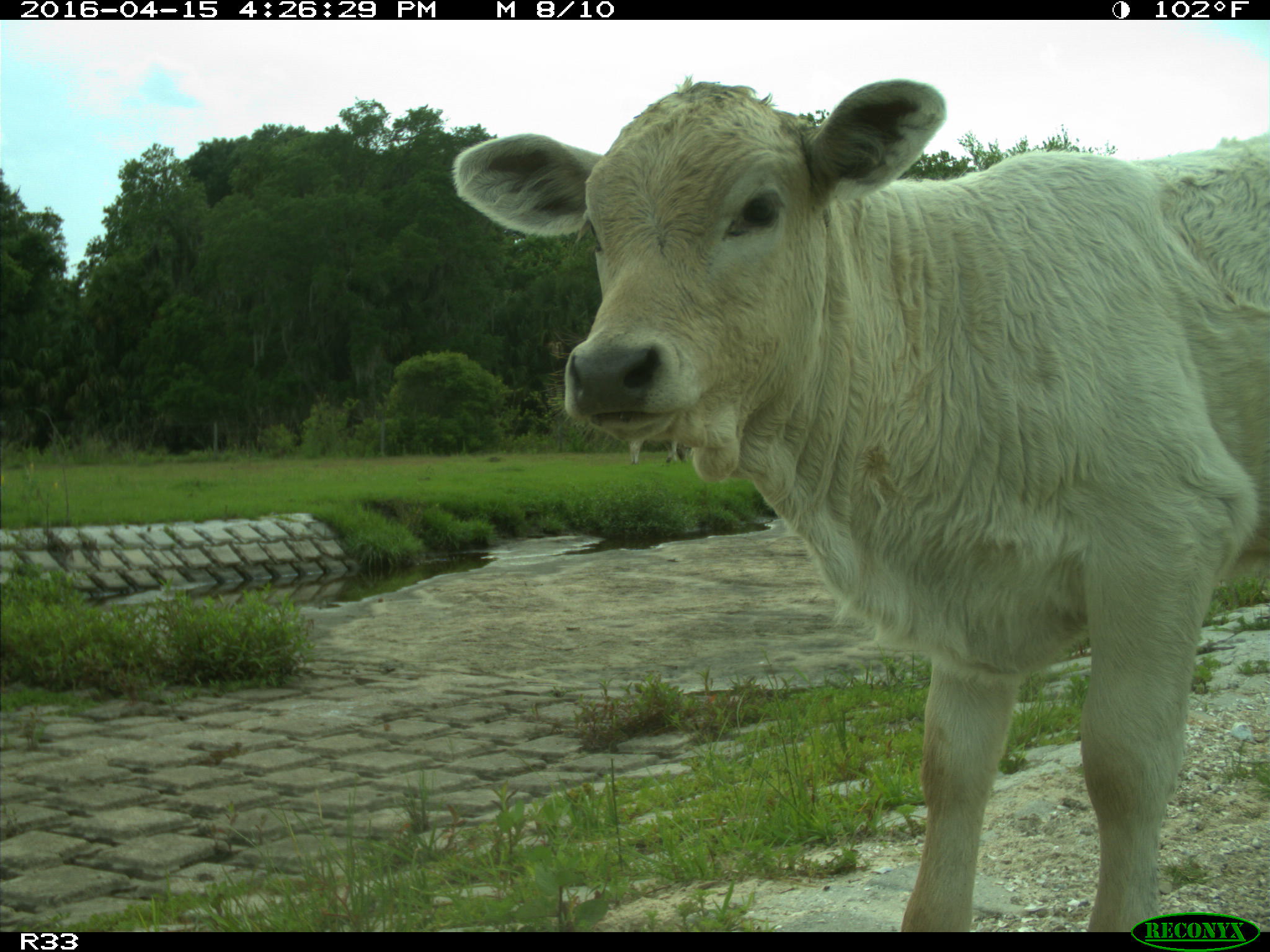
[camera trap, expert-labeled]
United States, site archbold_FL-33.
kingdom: Animalia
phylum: Chordata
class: Mammalia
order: Artiodactyla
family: Bovidae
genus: Bos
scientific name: Bos taurus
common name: domestic cow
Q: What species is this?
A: Bos taurus (domestic cow).